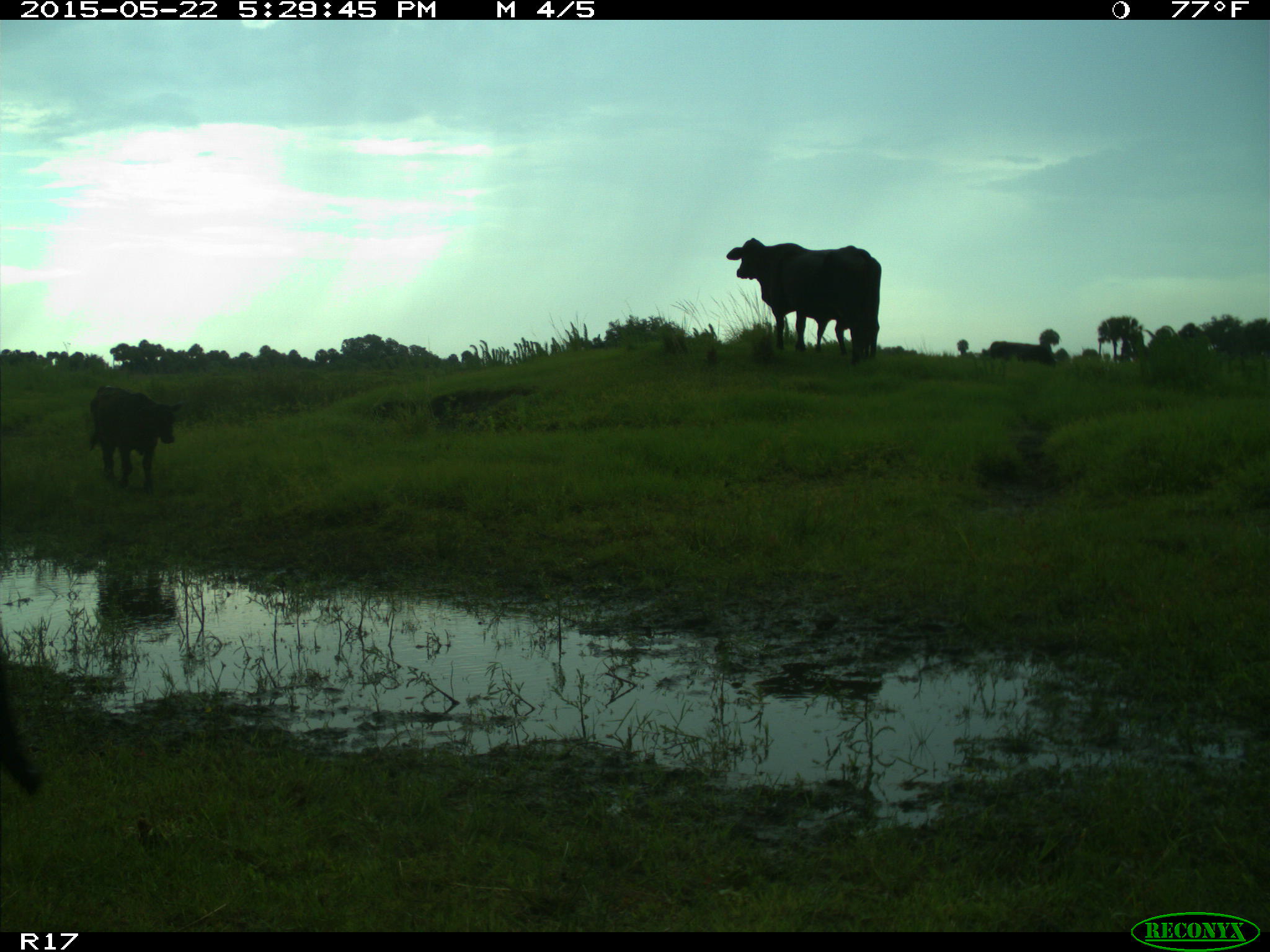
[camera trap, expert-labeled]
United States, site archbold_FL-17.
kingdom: Animalia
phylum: Chordata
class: Mammalia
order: Artiodactyla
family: Bovidae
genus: Bos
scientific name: Bos taurus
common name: domestic cow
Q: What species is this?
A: Bos taurus (domestic cow).